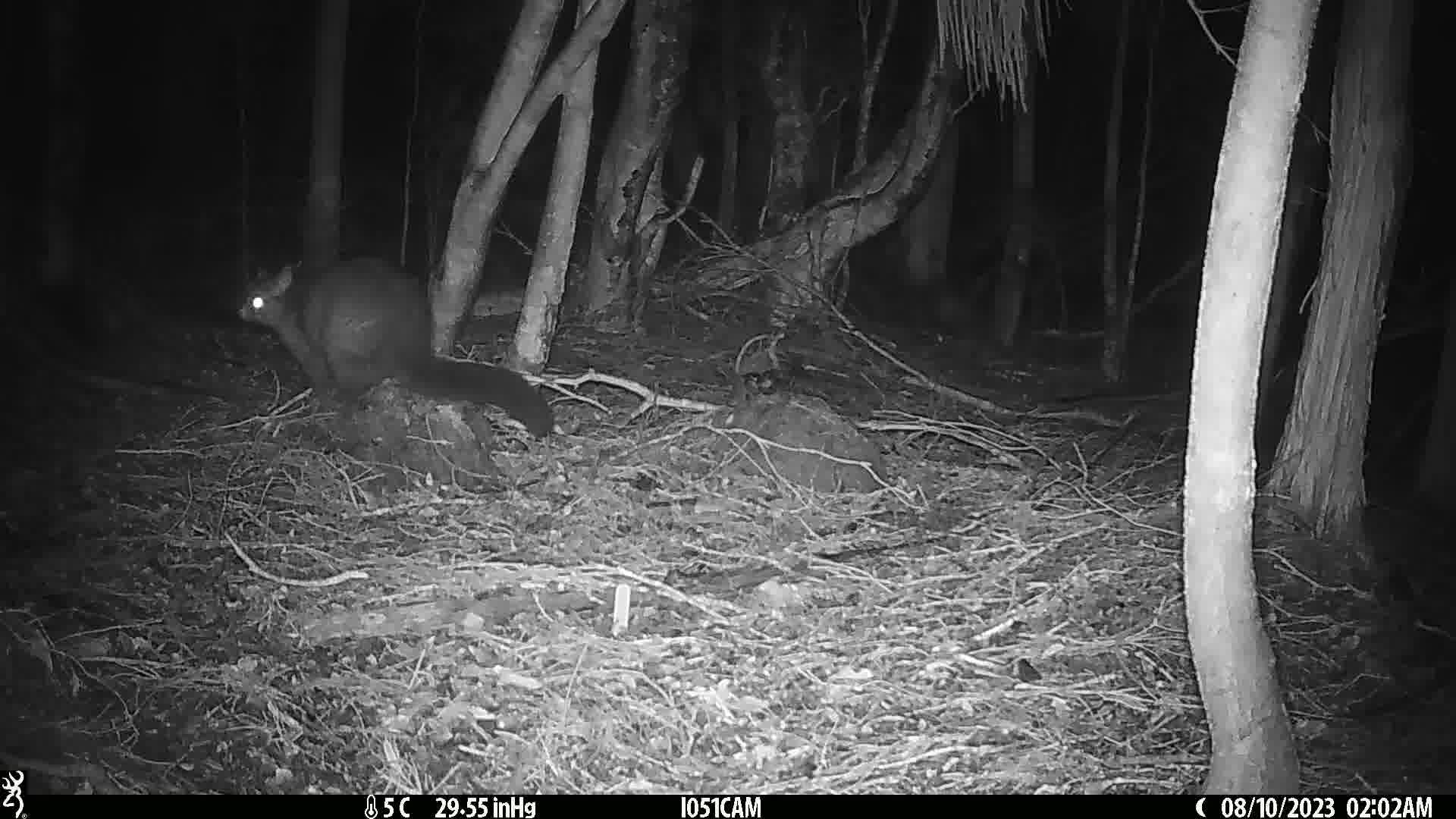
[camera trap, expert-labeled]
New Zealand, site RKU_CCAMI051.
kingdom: Animalia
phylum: Chordata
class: Mammalia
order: Diprotodontia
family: Phalangeridae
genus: Trichosurus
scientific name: Trichosurus vulpecula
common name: common brushtail possum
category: possum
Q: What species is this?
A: Possum (common brushtail possum) (Trichosurus vulpecula).